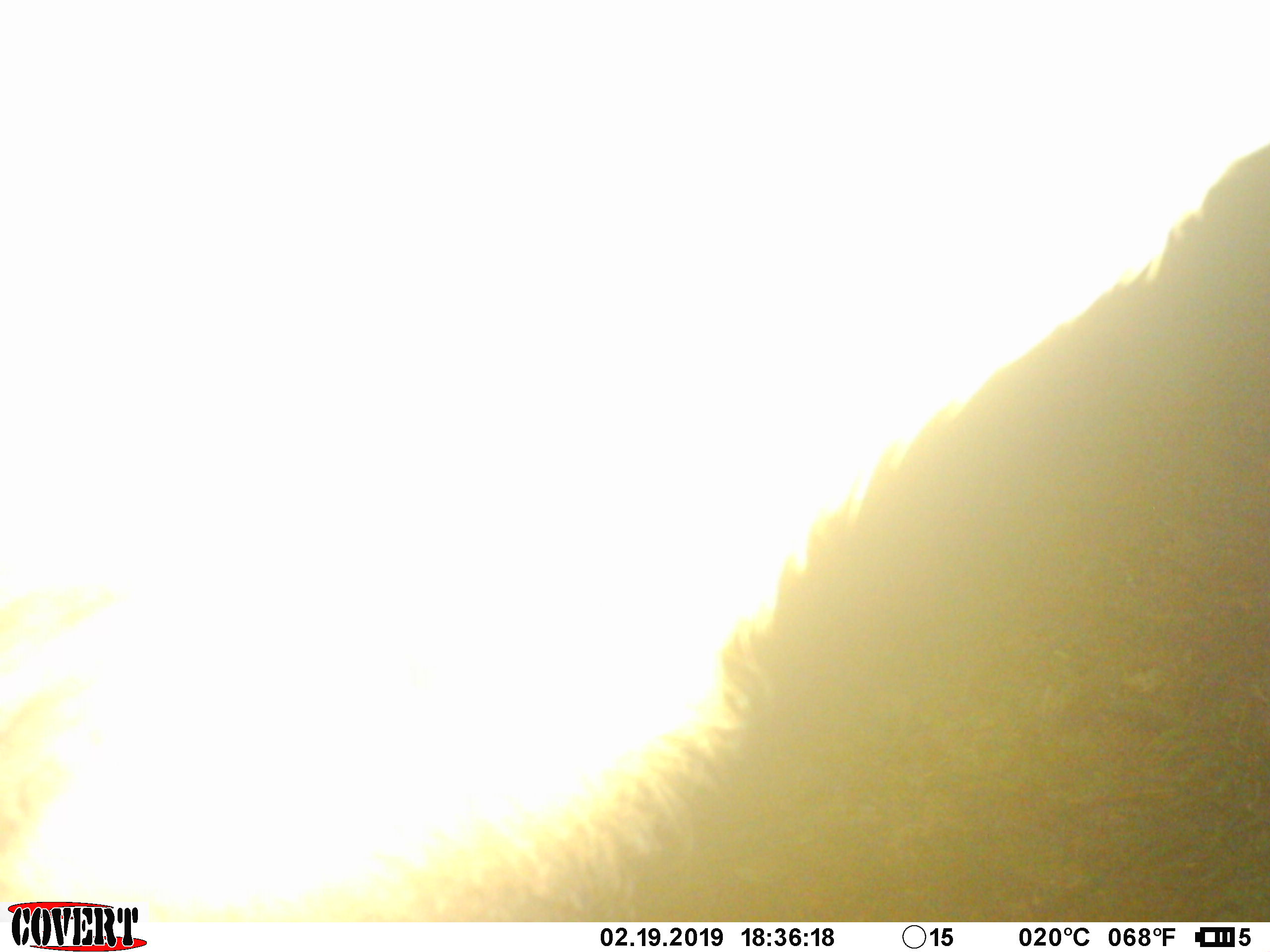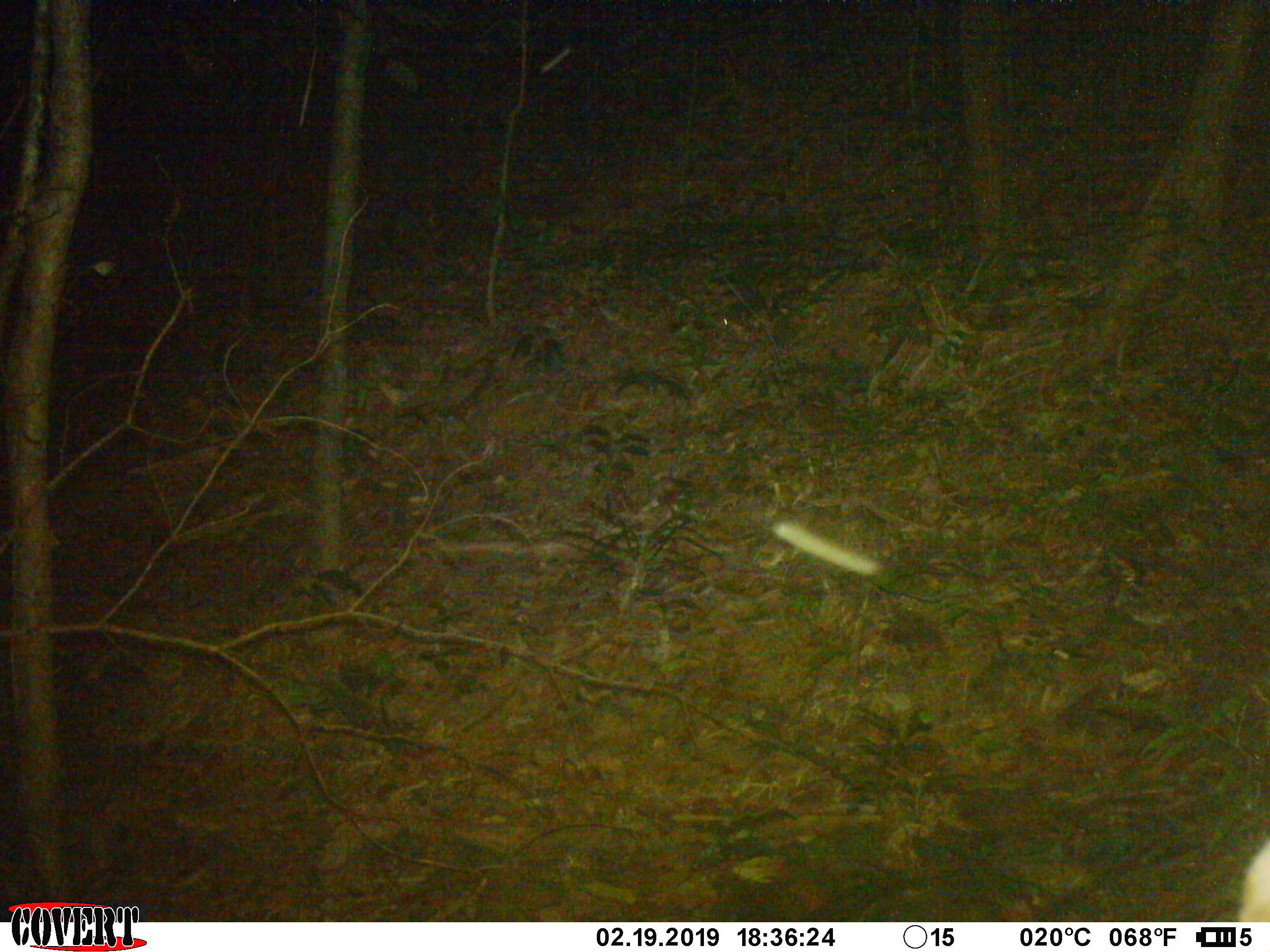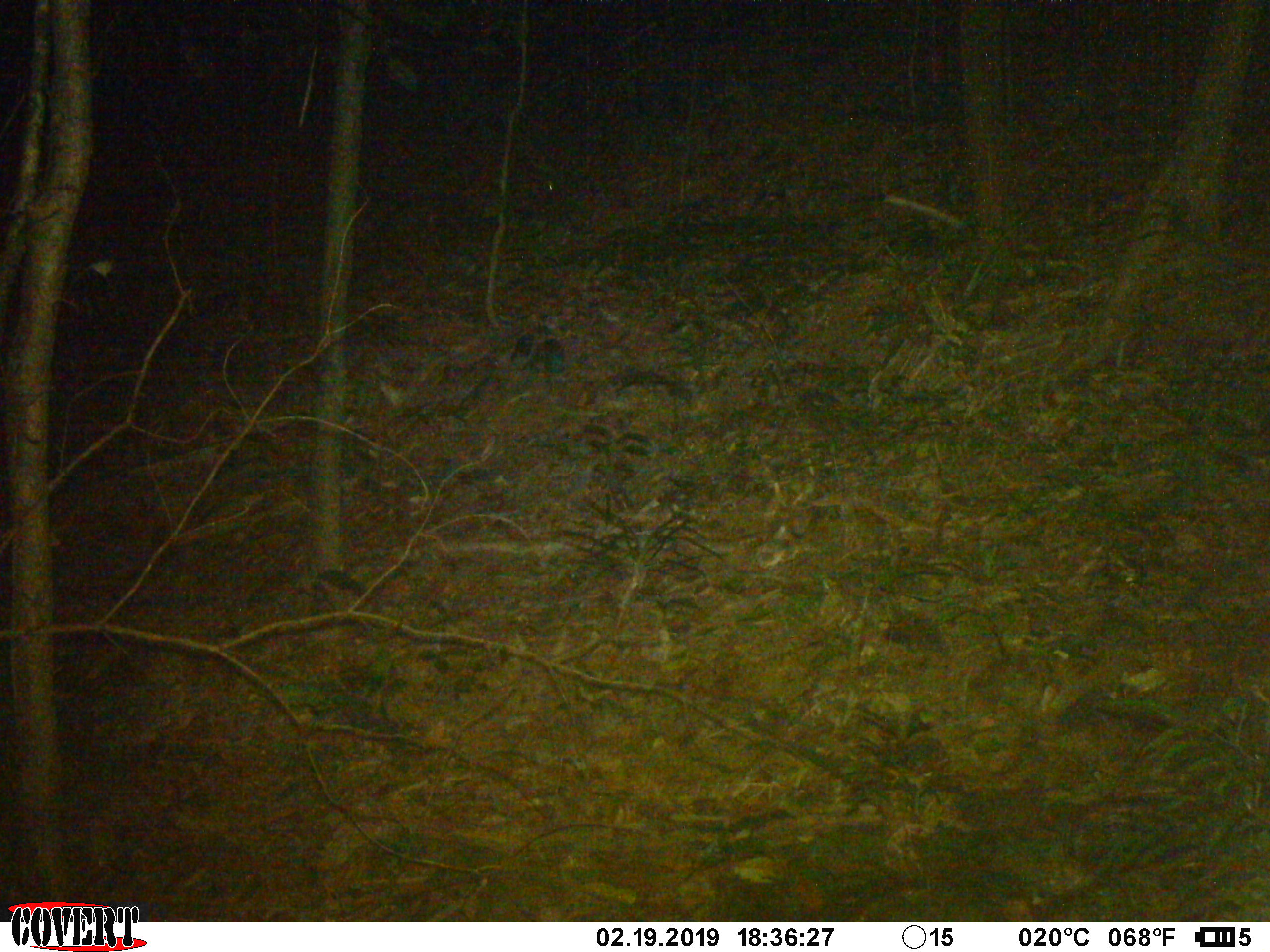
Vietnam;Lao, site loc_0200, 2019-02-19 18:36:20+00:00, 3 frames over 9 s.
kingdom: Animalia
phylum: Chordata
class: Mammalia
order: Artiodactyla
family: Cervidae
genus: Rusa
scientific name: Rusa unicolor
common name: sambar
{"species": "sambar (Rusa unicolor)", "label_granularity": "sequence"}